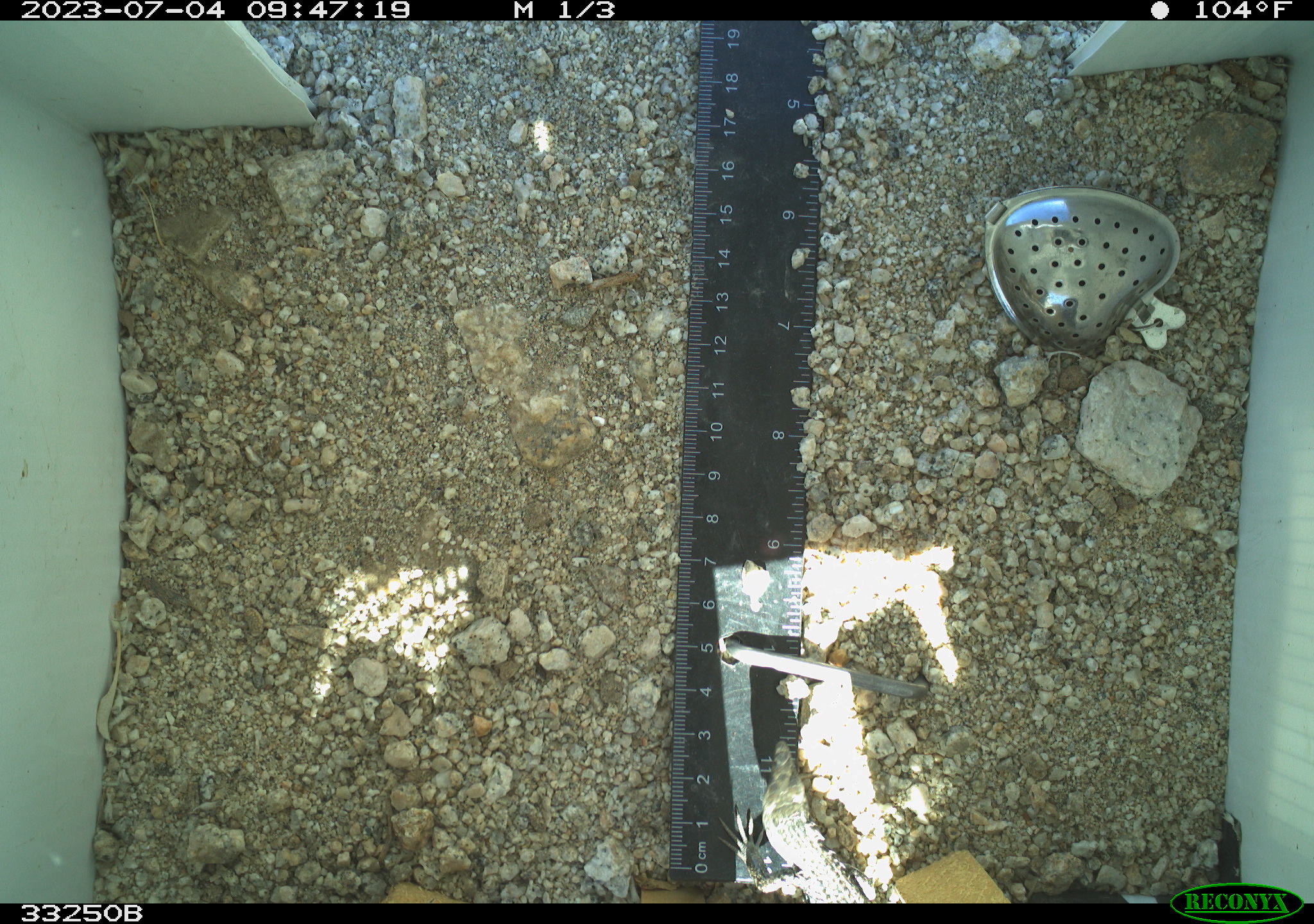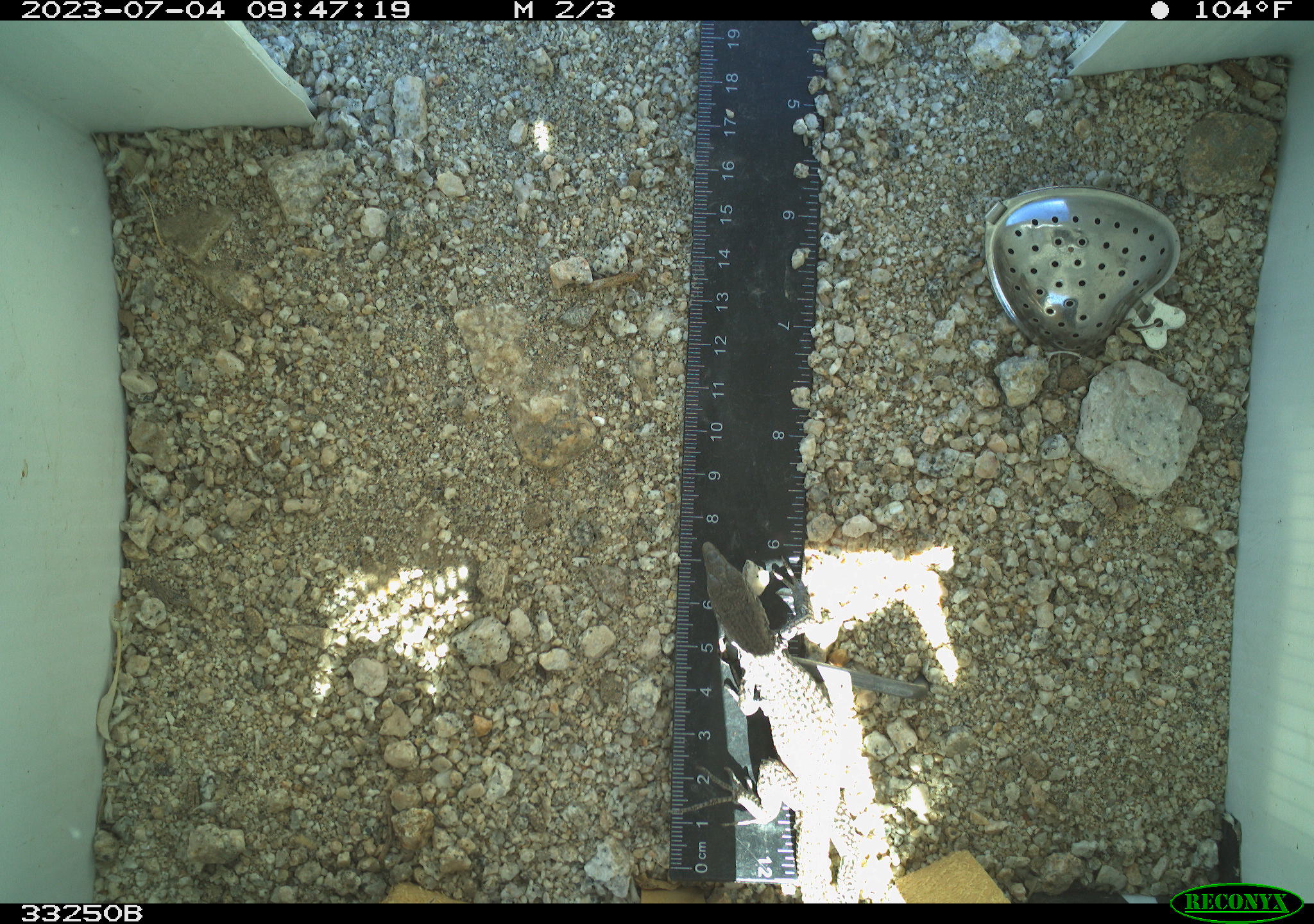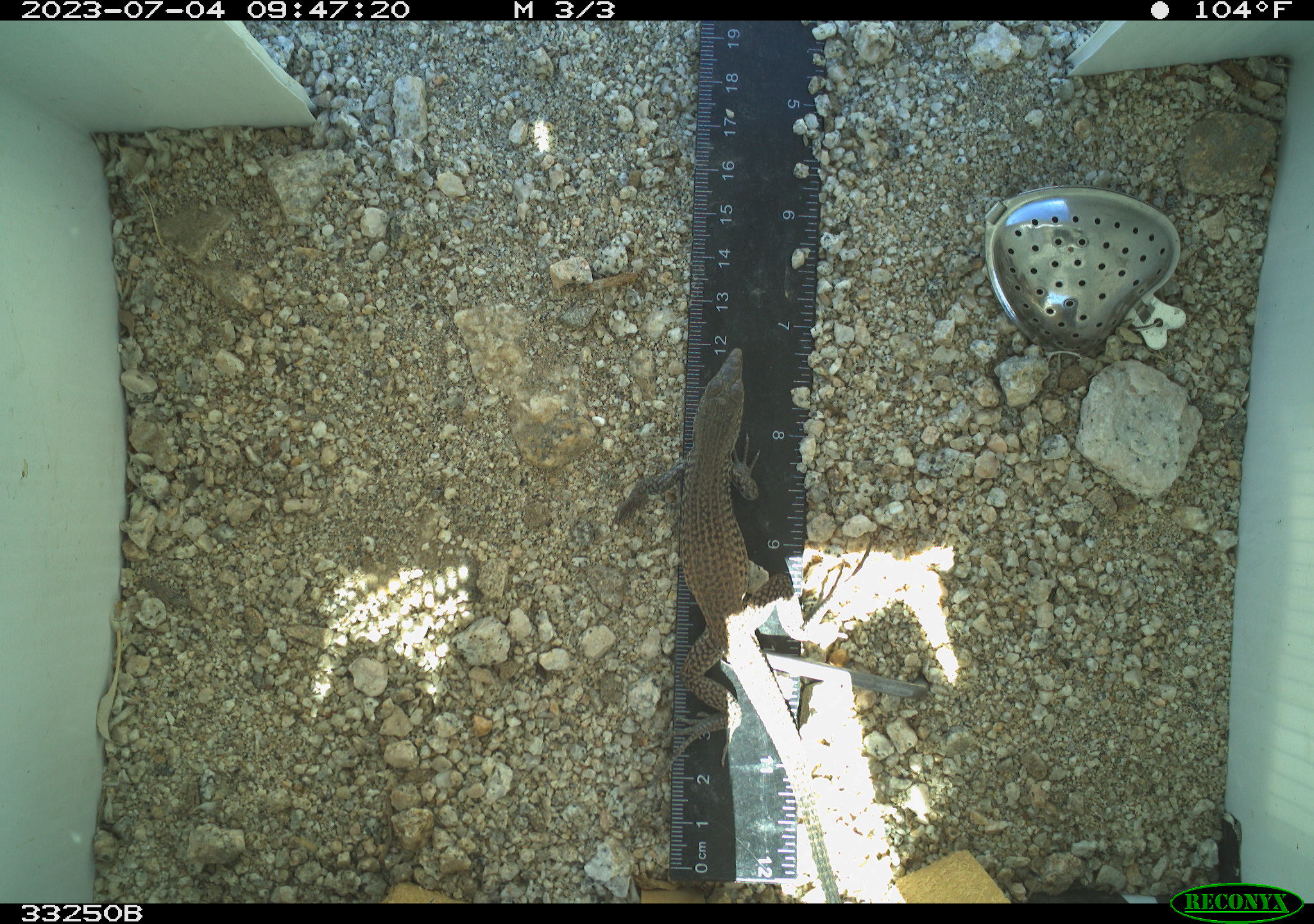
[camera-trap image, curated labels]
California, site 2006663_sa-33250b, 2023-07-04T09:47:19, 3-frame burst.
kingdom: Animalia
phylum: Chordata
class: Reptilia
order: Squamata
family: Teiidae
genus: Aspidoscelis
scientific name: Aspidoscelis tigris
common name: western whiptail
Western whiptail (Aspidoscelis tigris).